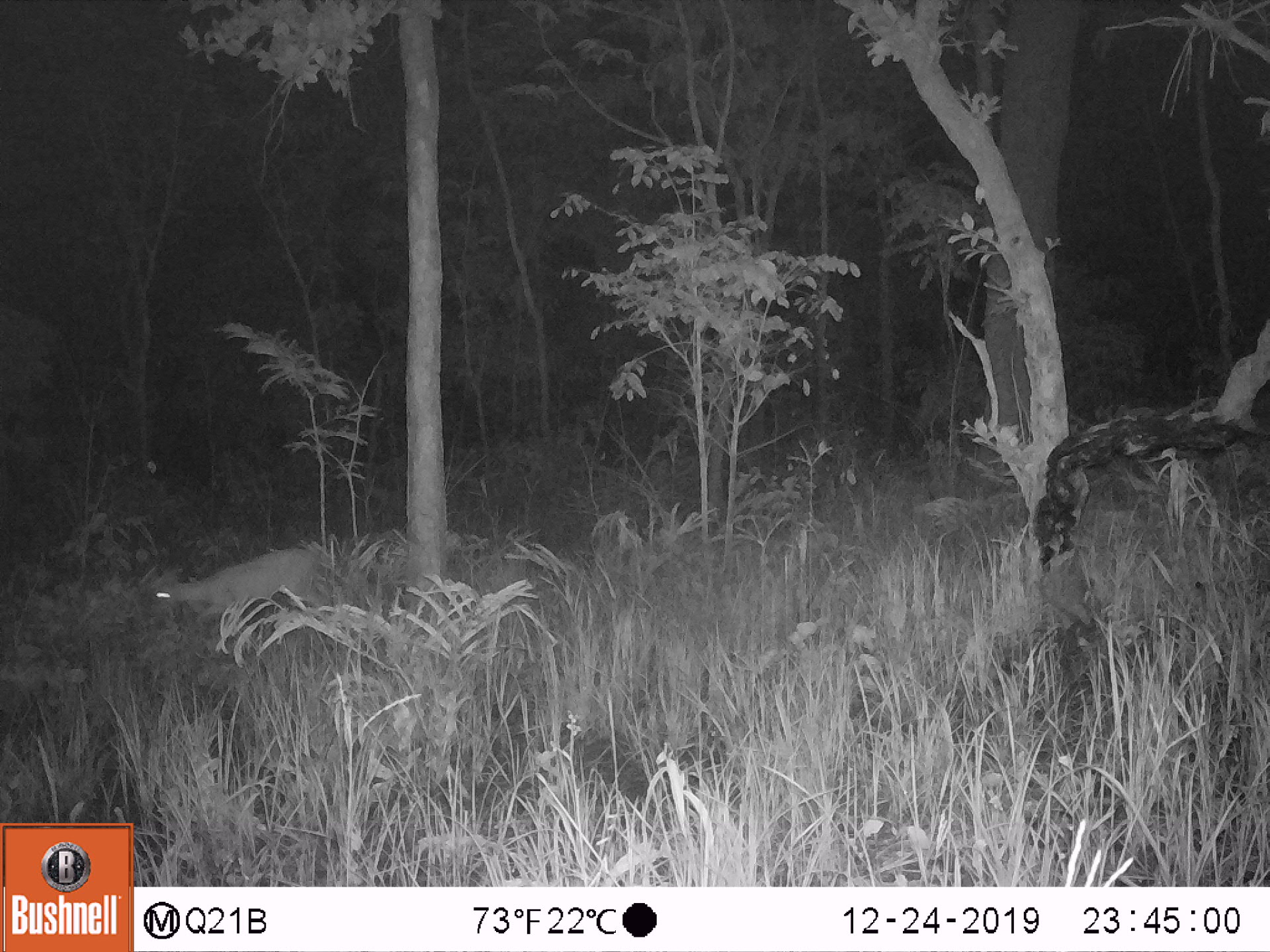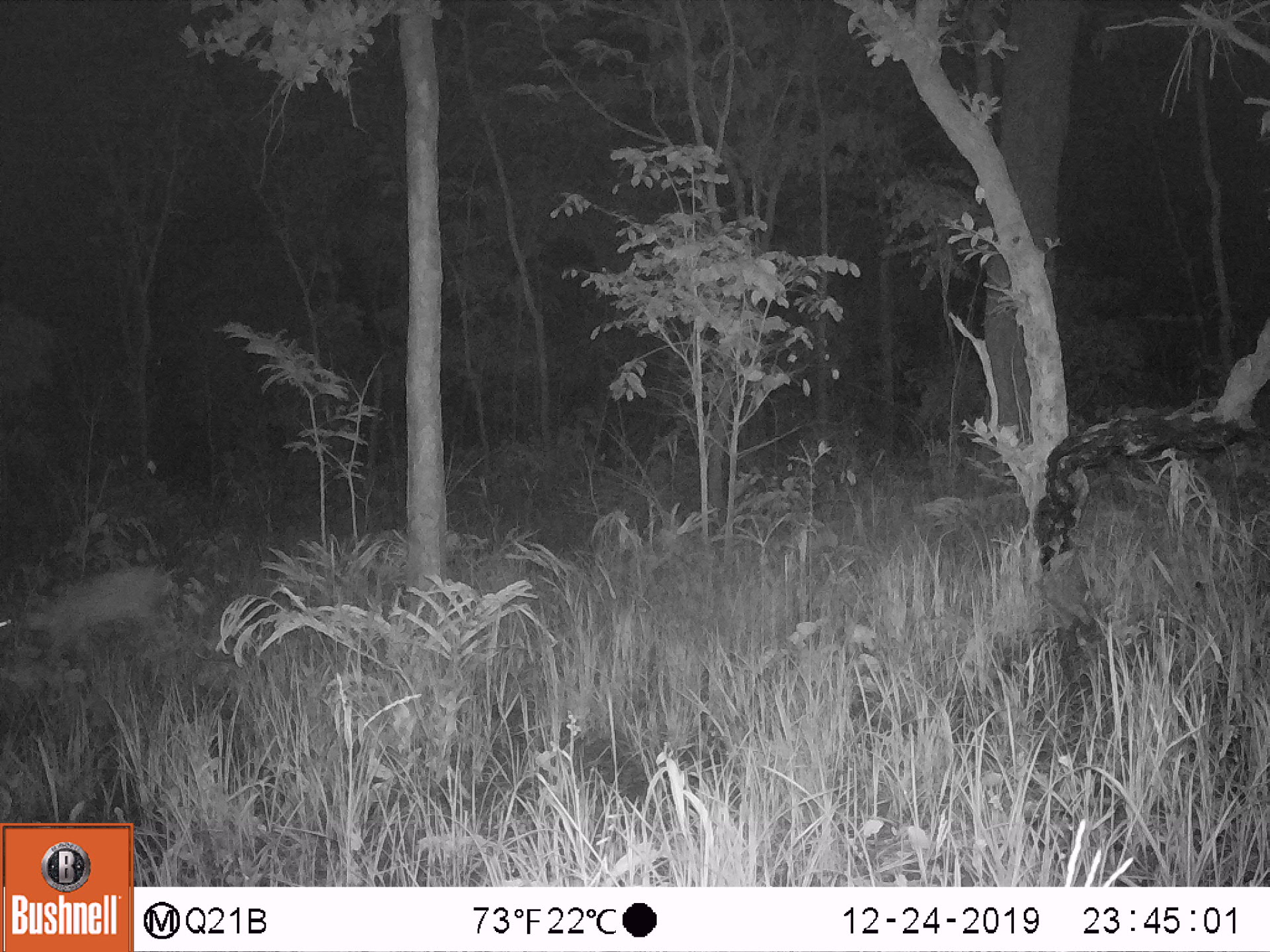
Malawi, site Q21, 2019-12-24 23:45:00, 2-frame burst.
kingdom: Animalia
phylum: Chordata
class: Mammalia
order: Artiodactyla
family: Bovidae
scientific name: Antilopinae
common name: small antelope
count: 1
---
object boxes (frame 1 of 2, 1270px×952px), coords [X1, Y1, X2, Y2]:
small antelope: [130, 528, 347, 670]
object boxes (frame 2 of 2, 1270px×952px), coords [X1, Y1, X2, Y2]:
small antelope: [0, 551, 191, 708]